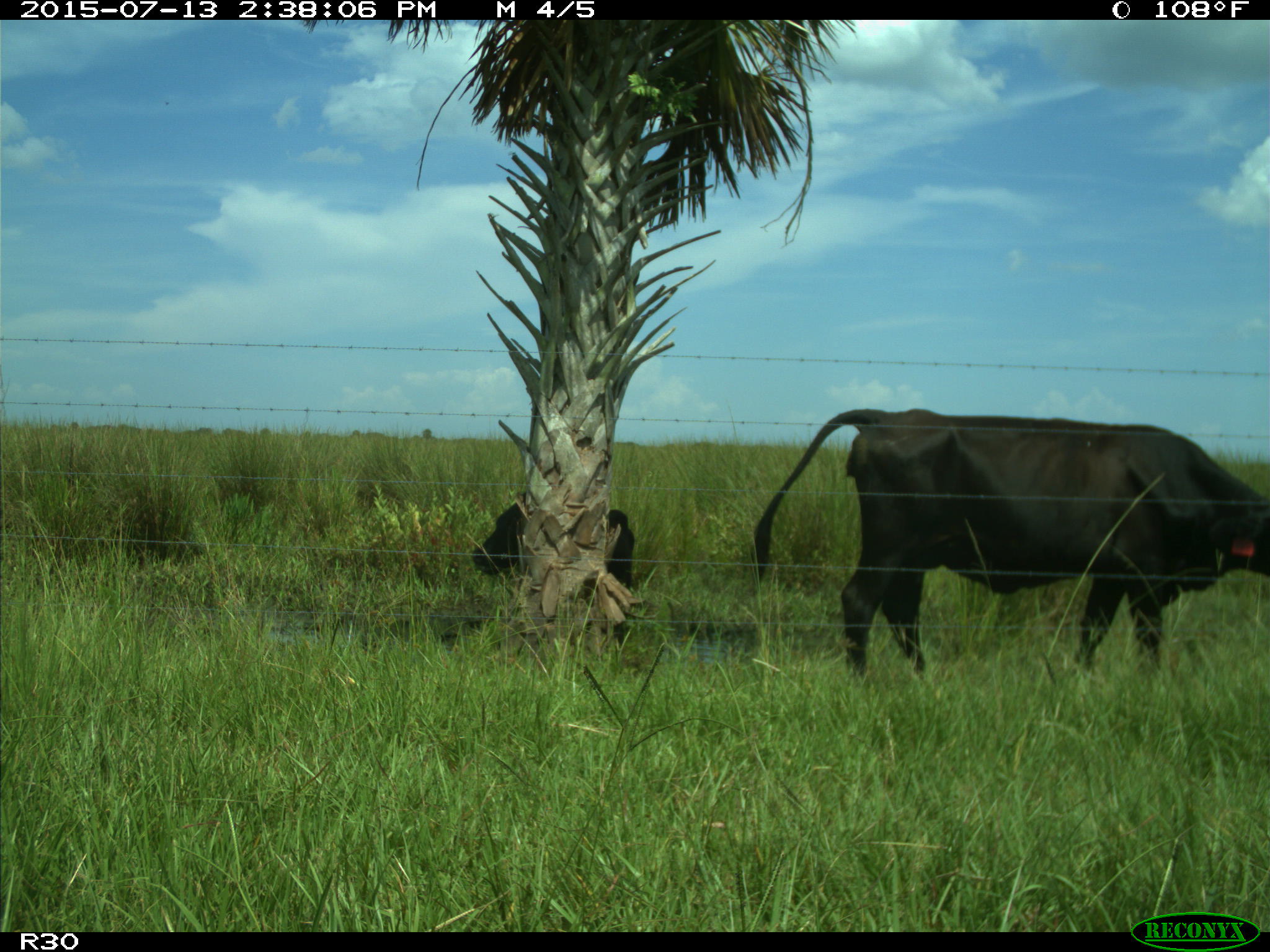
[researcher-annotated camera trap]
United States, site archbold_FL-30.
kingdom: Animalia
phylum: Chordata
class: Mammalia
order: Artiodactyla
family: Bovidae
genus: Bos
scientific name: Bos taurus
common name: domestic cow